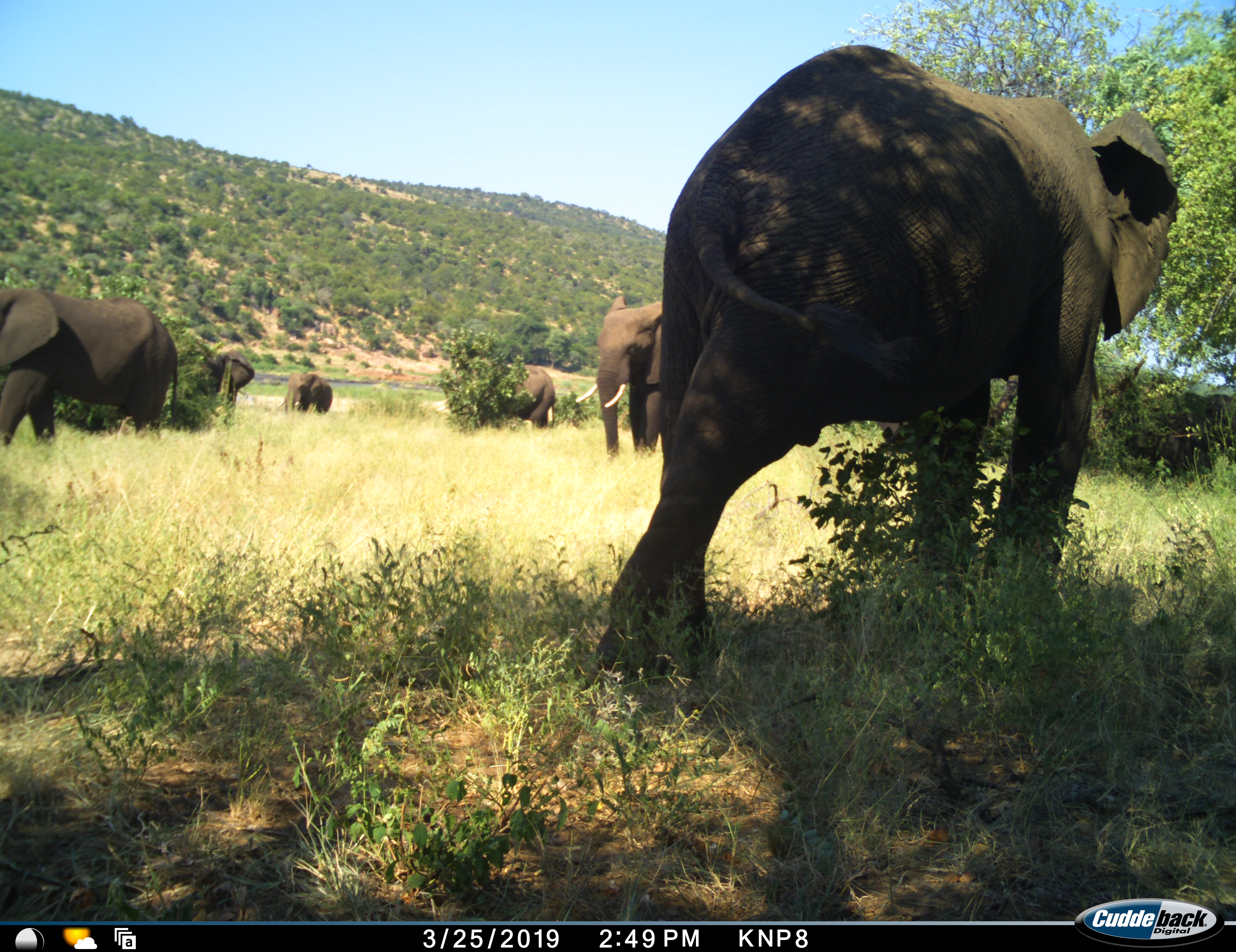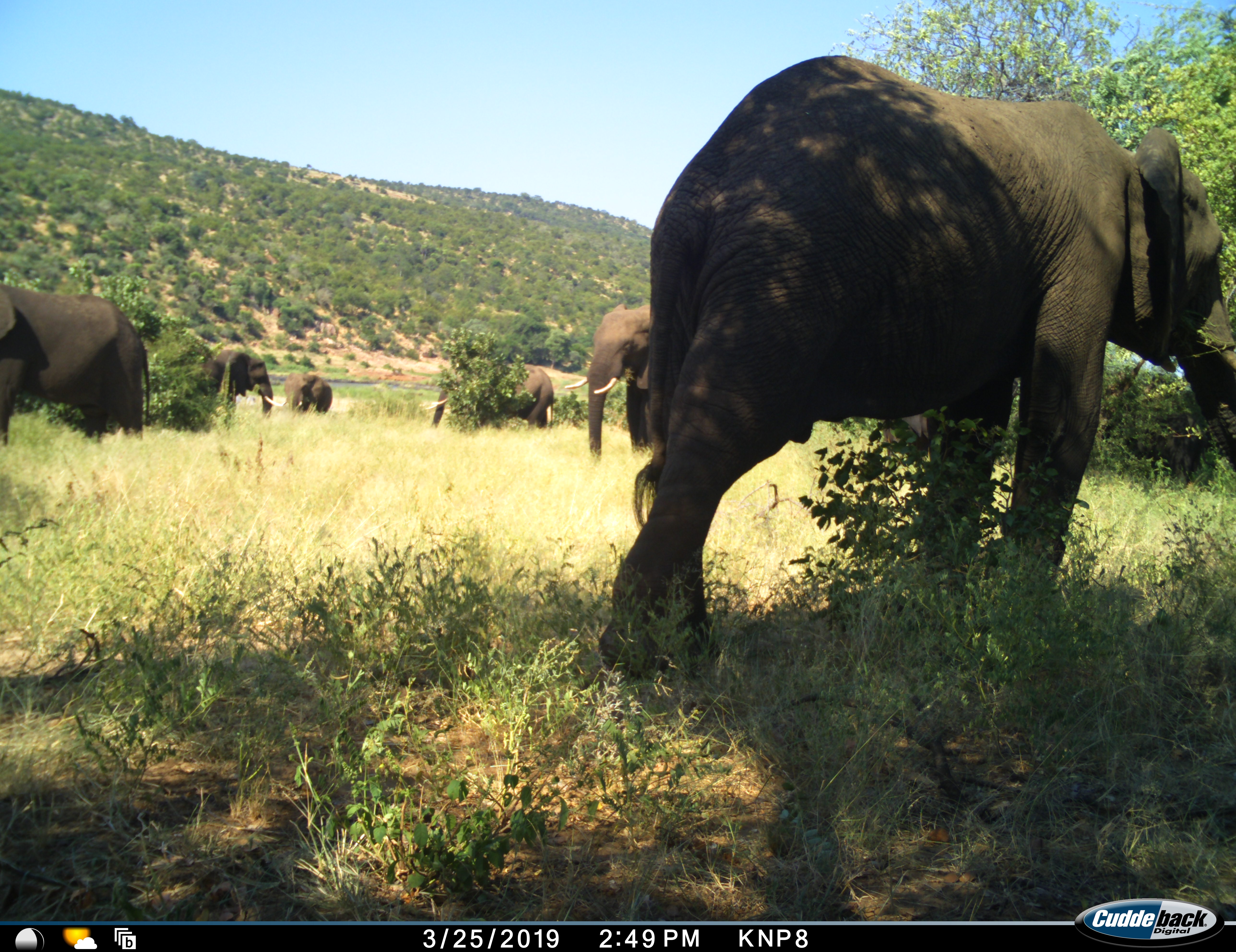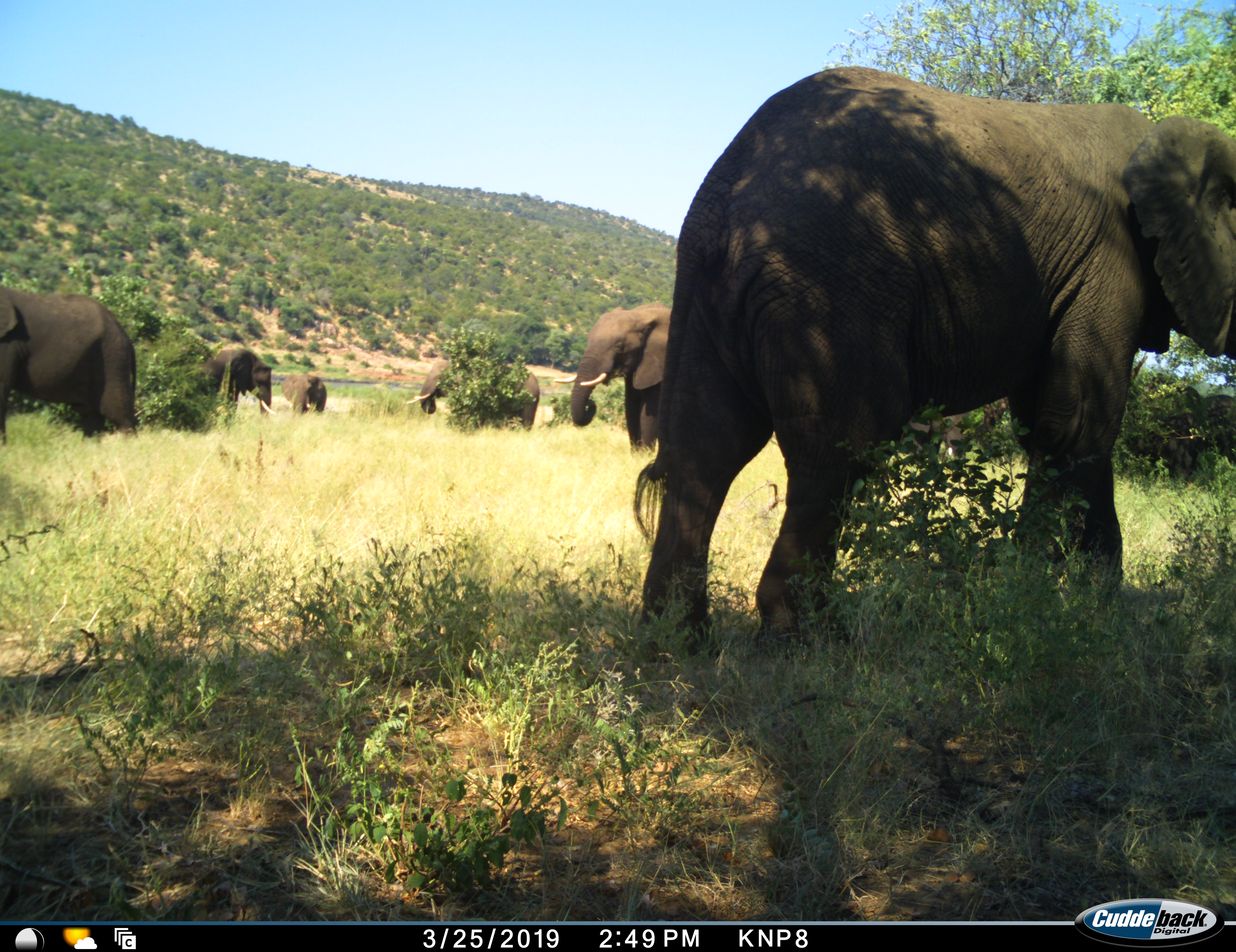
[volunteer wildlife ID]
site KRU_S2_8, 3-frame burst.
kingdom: Animalia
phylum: Chordata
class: Mammalia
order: Proboscidea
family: Elephantidae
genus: Loxodonta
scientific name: Loxodonta africana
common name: african bush elephant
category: elephant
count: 6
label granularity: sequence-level